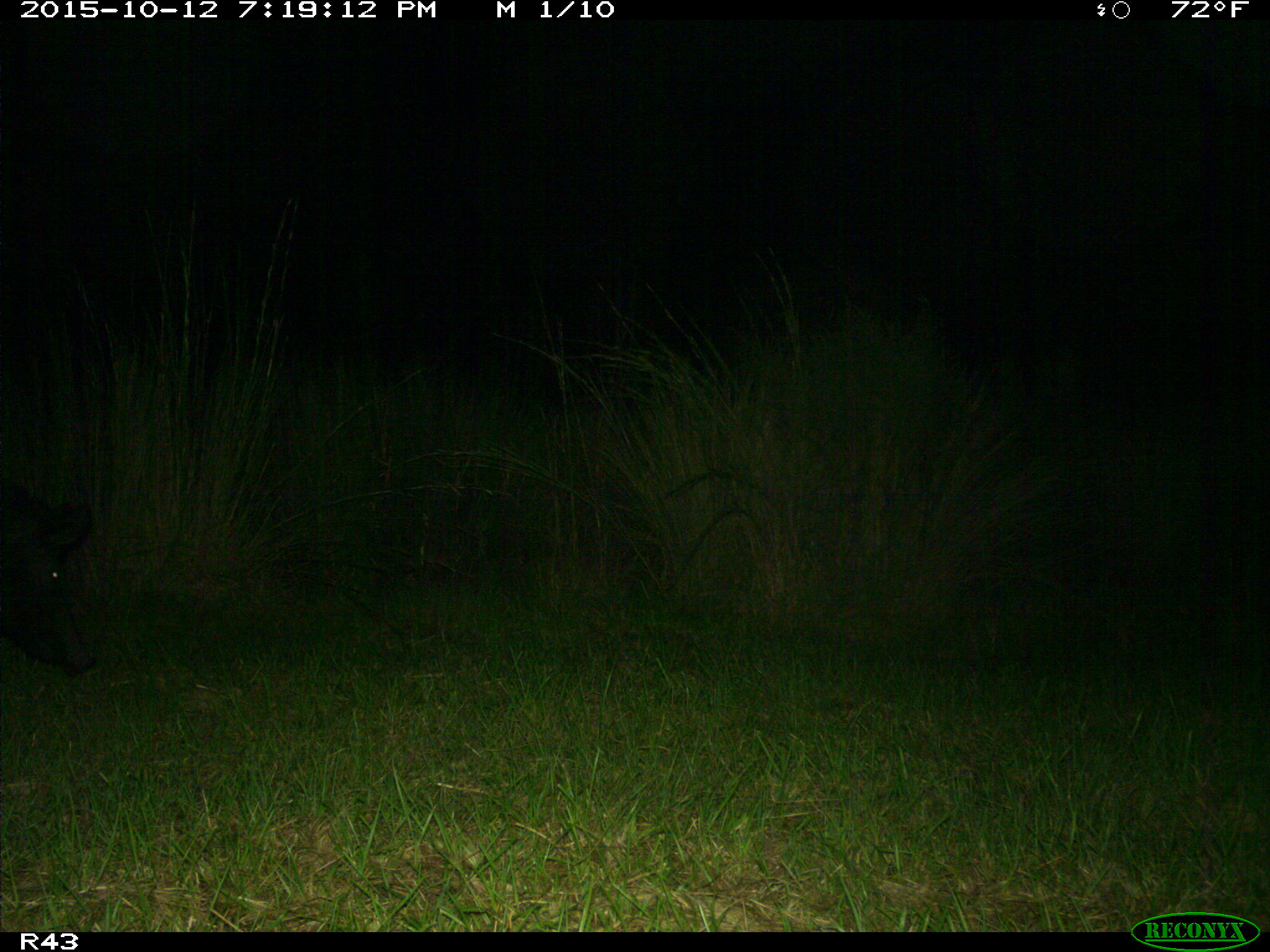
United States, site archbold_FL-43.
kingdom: Animalia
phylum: Chordata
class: Mammalia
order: Artiodactyla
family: Suidae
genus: Sus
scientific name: Sus scrofa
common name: wild boar